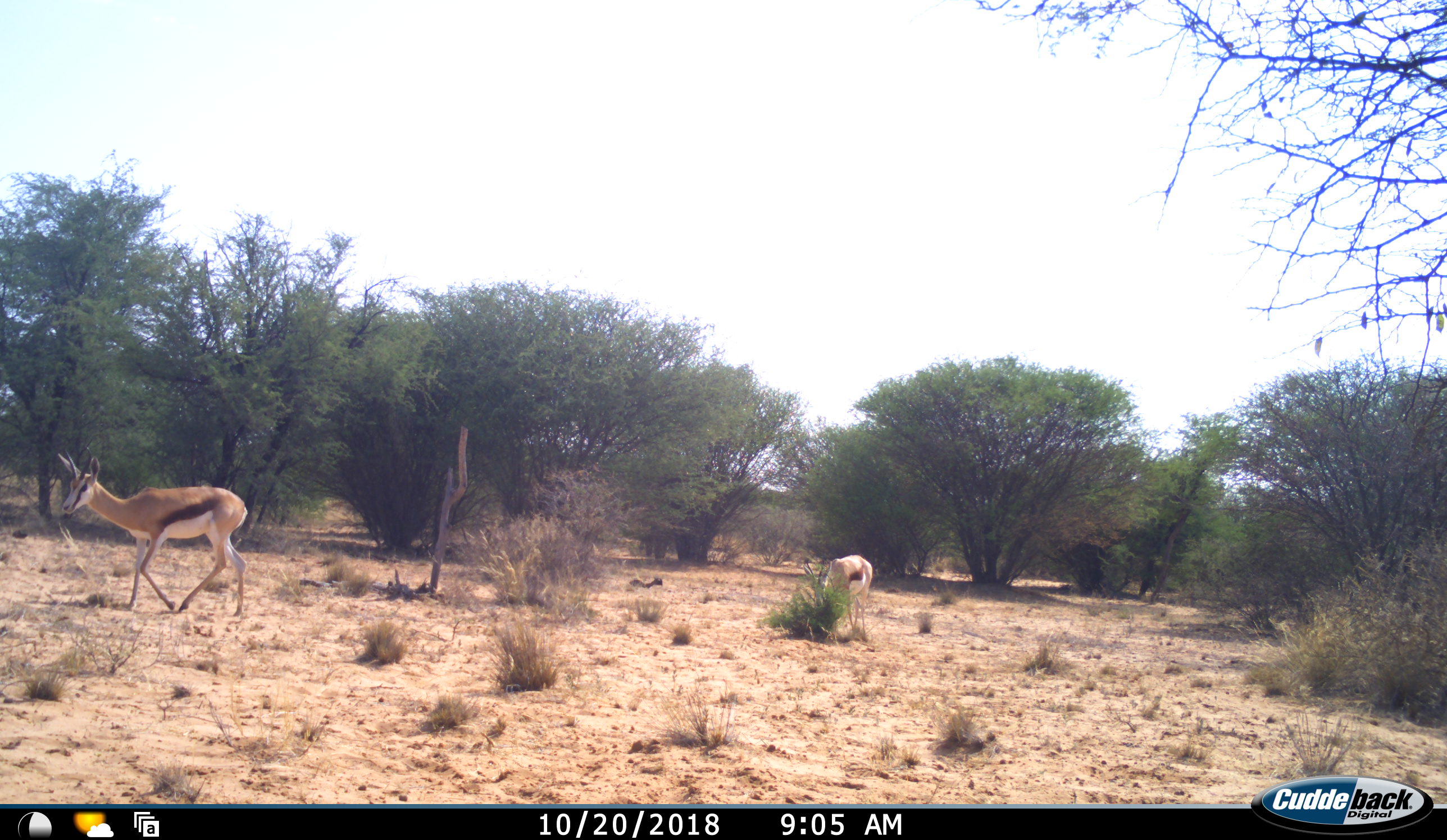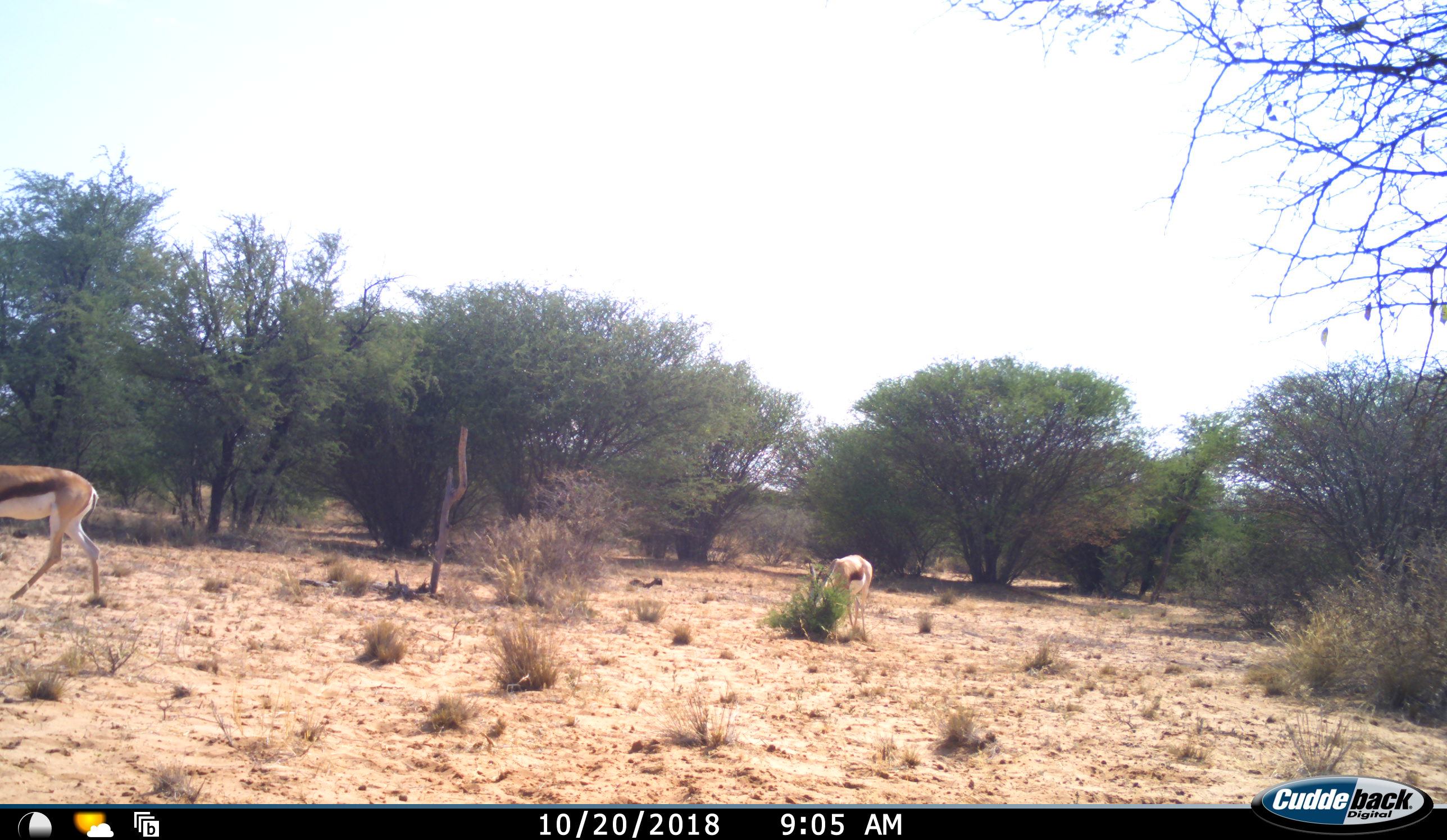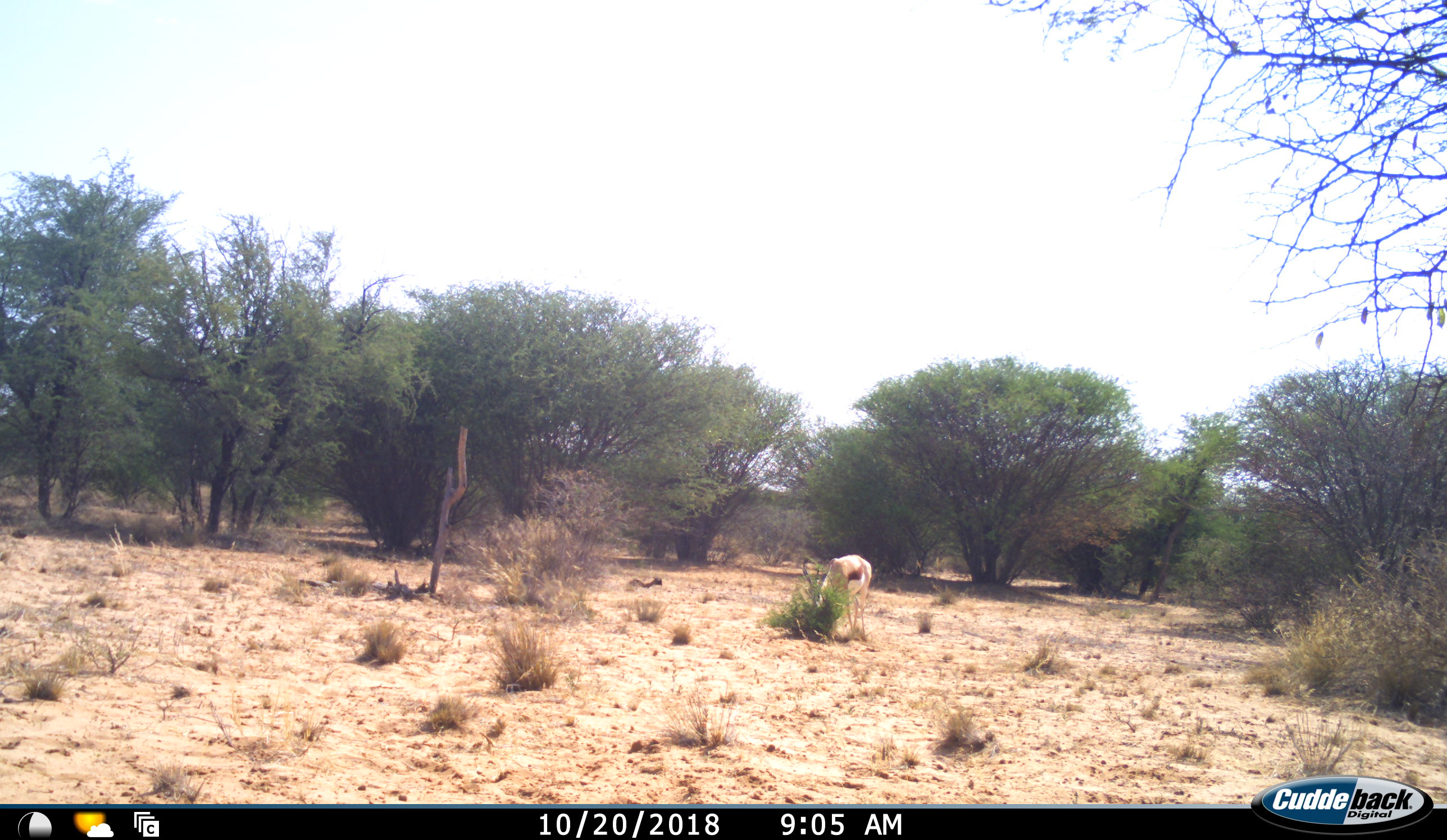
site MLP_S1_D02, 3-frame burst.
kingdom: Animalia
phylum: Chordata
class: Mammalia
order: Artiodactyla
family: Bovidae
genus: Antidorcas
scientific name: Antidorcas marsupialis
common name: springbok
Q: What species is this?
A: Springbok (Antidorcas marsupialis).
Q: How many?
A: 2.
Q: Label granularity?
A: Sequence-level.